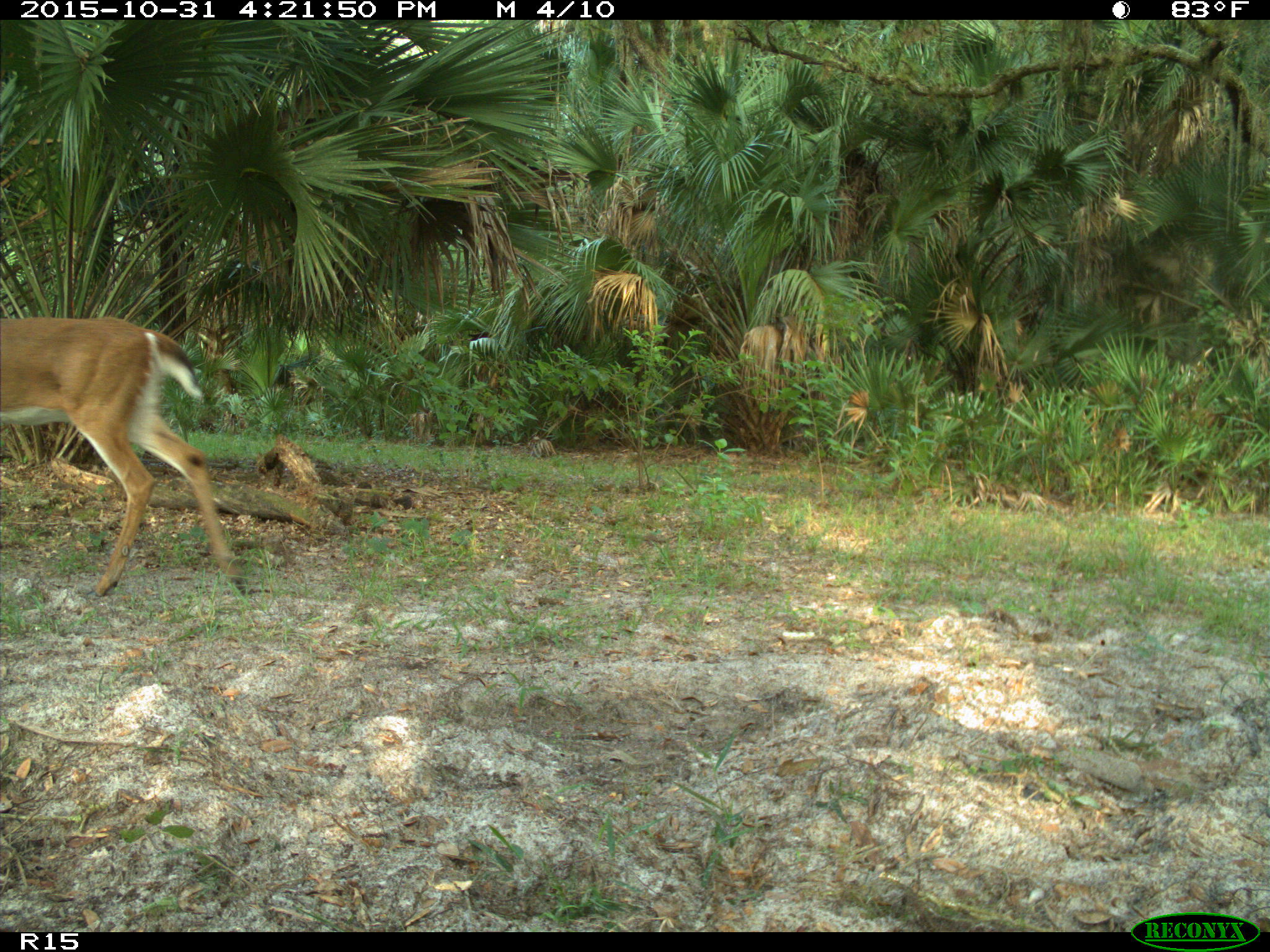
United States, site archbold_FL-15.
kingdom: Animalia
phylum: Chordata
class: Mammalia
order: Artiodactyla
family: Cervidae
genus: Odocoileus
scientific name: Odocoileus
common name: deer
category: unidentified deer